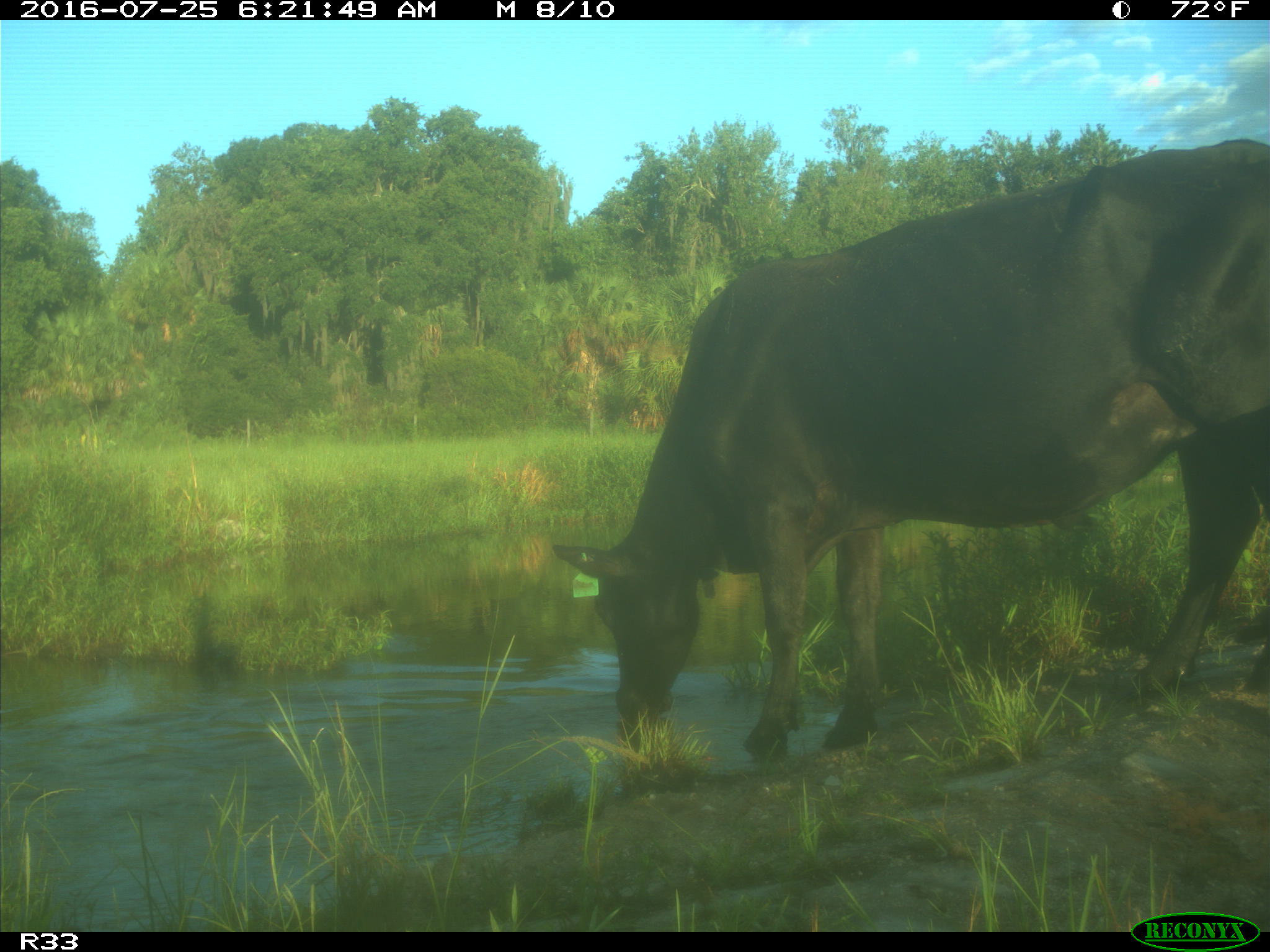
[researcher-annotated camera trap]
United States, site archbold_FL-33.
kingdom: Animalia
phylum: Chordata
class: Mammalia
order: Artiodactyla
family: Bovidae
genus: Bos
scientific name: Bos taurus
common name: domestic cow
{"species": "Bos taurus (domestic cow)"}